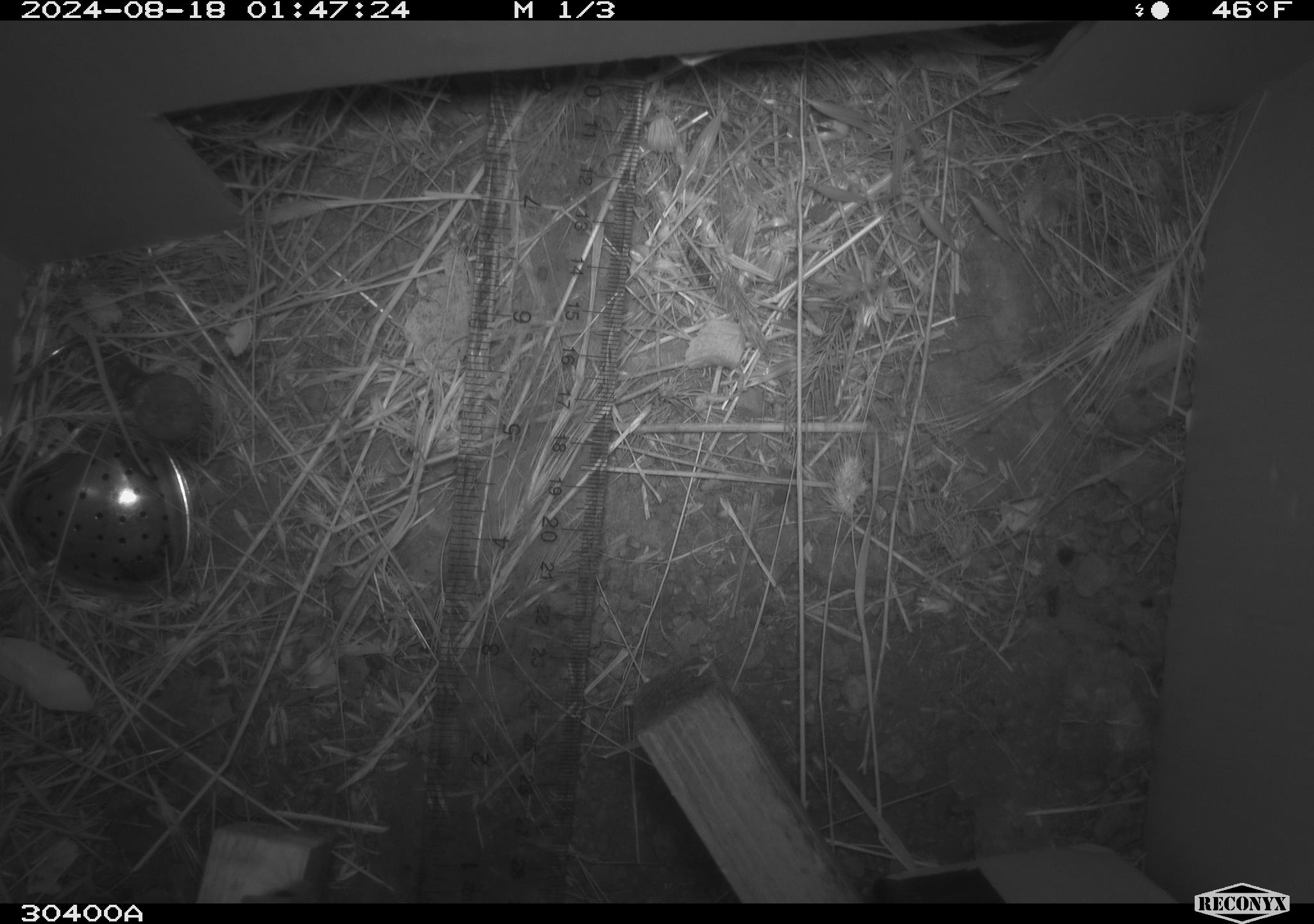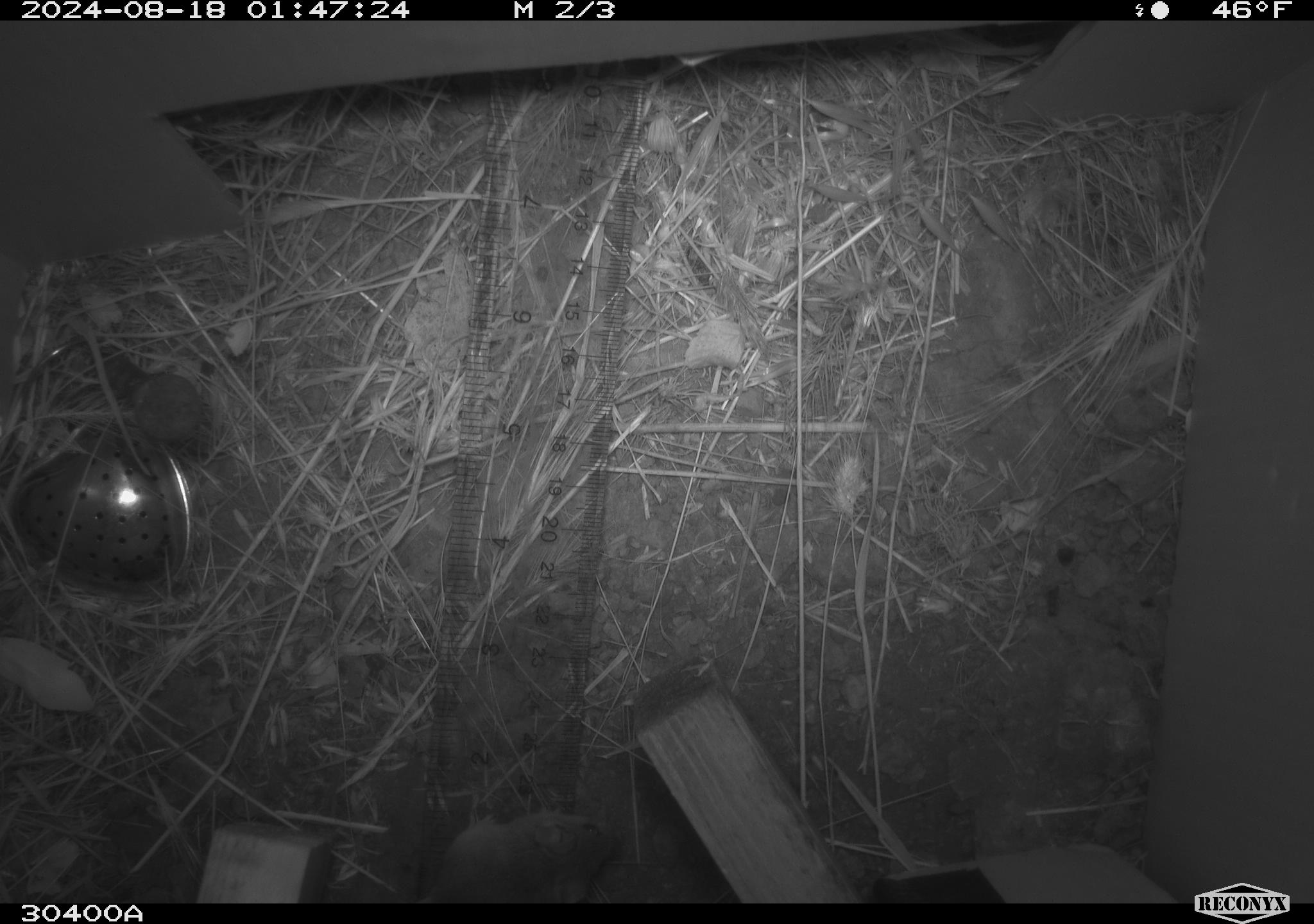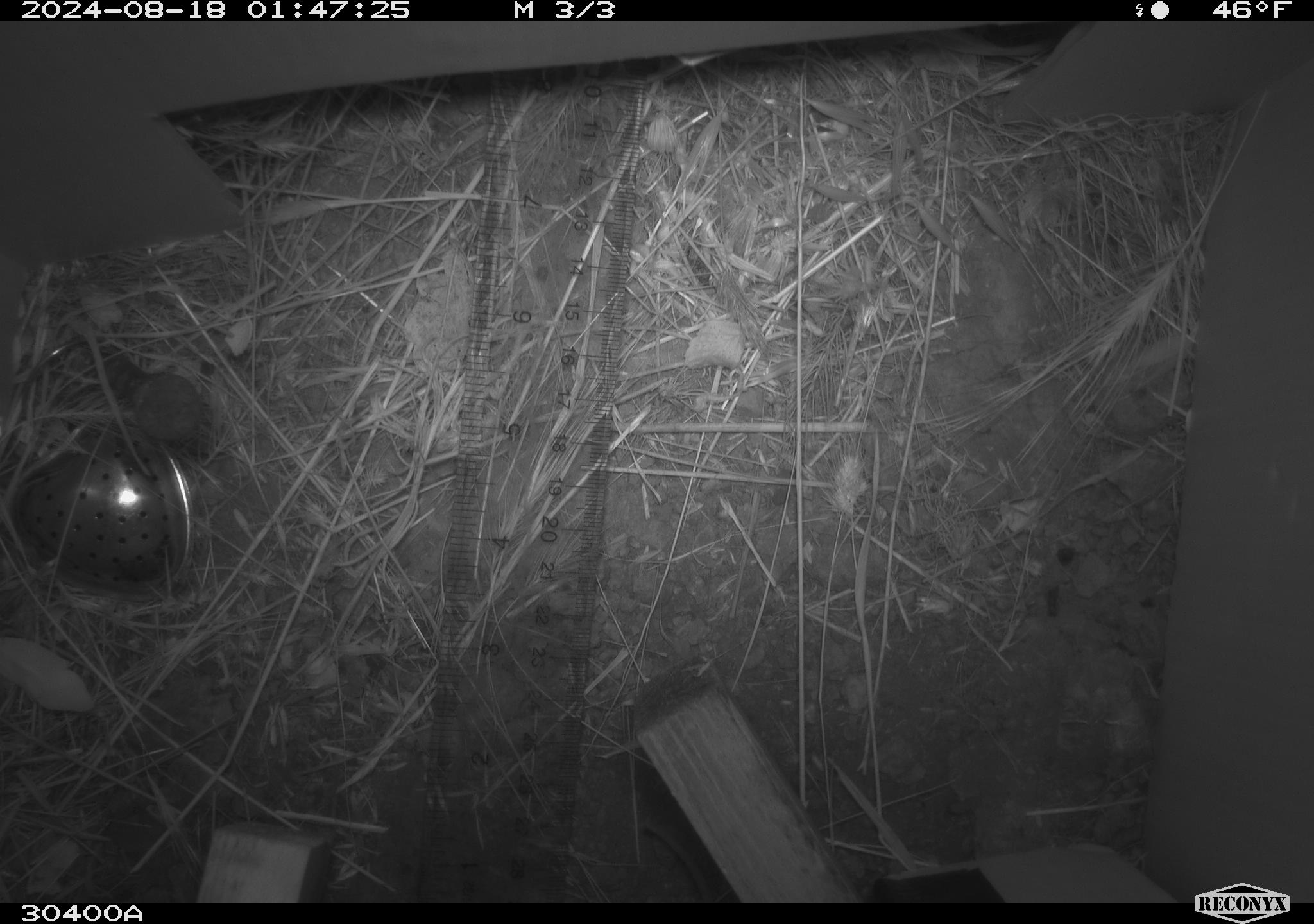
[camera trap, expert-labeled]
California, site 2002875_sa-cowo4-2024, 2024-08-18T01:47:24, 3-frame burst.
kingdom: Animalia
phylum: Chordata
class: Mammalia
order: Rodentia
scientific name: Rodentia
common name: mouse species